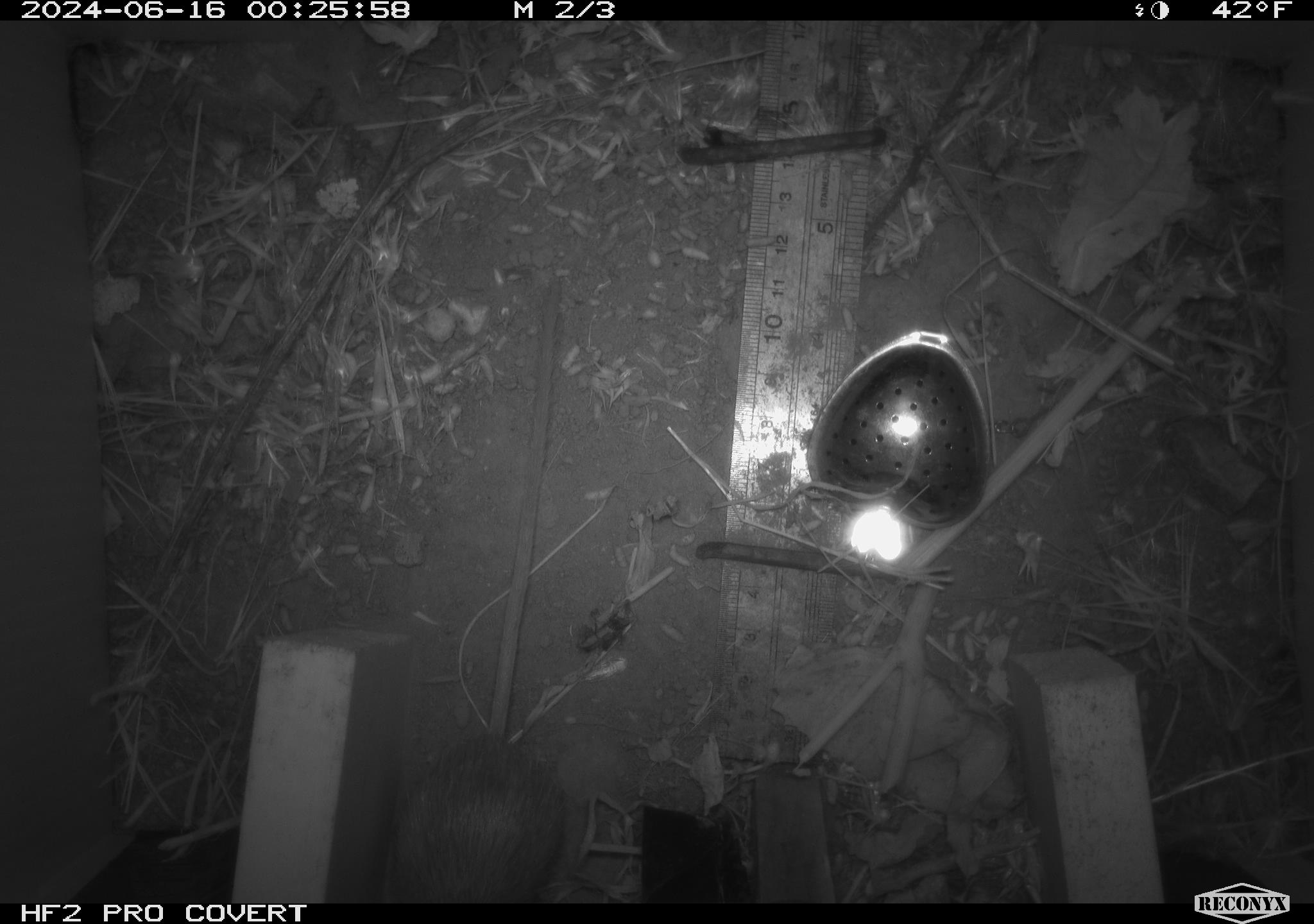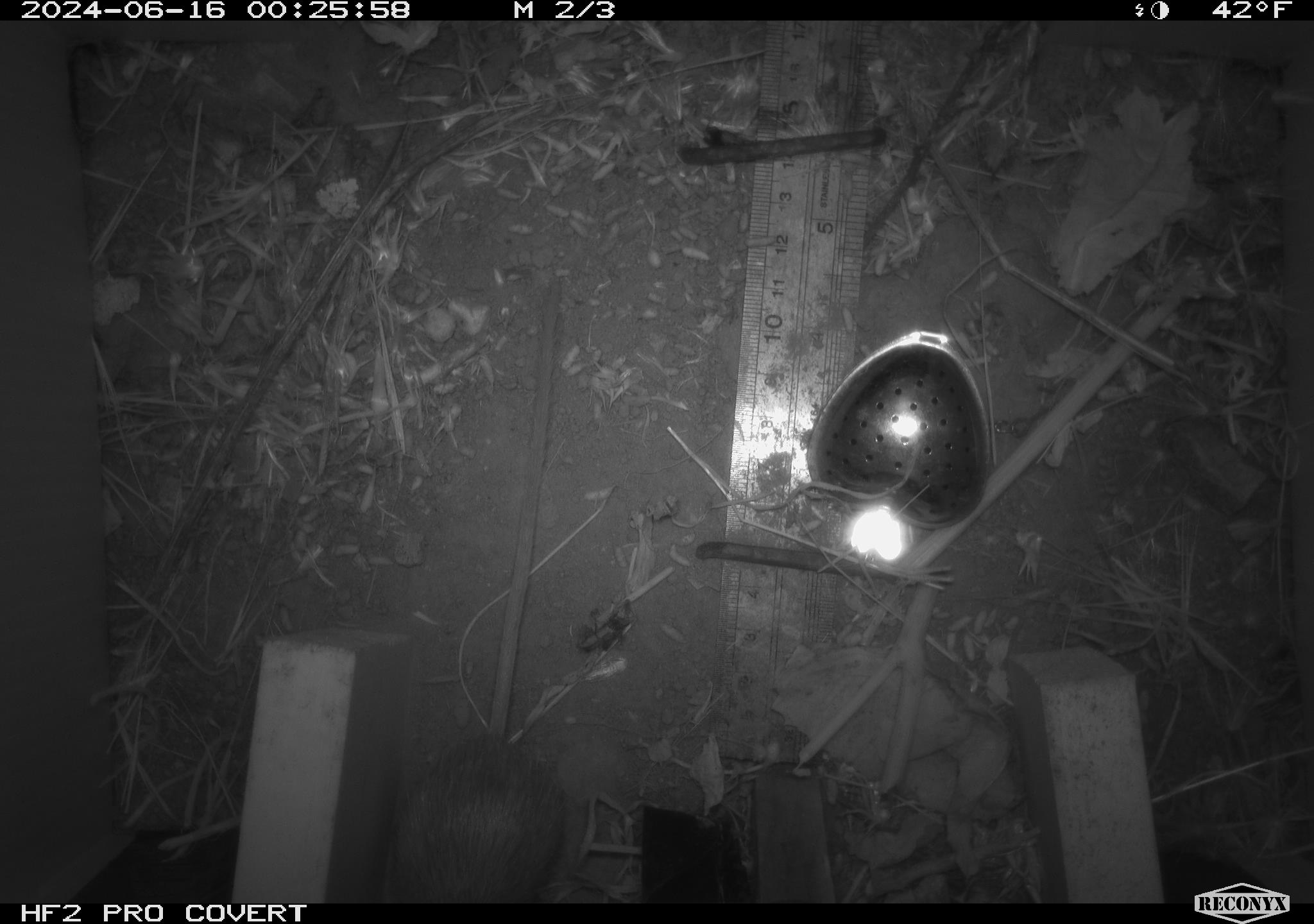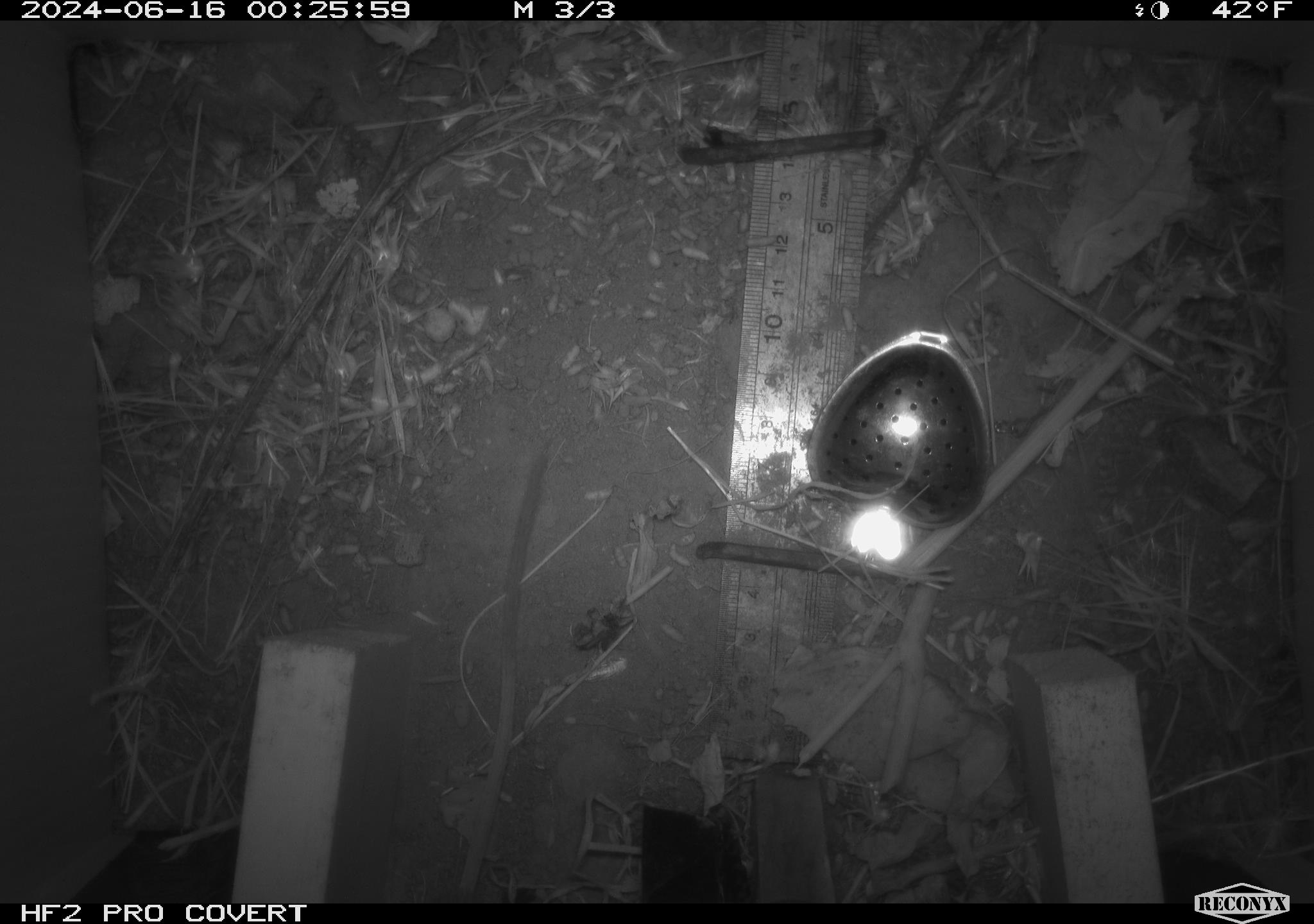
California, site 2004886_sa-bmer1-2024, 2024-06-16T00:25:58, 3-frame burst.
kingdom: Animalia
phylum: Chordata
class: Mammalia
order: Rodentia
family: Heteromyidae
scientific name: Heteromyidae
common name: kangaroo rats and pocket mice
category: heteromyidae family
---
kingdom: Animalia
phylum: Chordata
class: Mammalia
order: Rodentia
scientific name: Rodentia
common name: mouse species